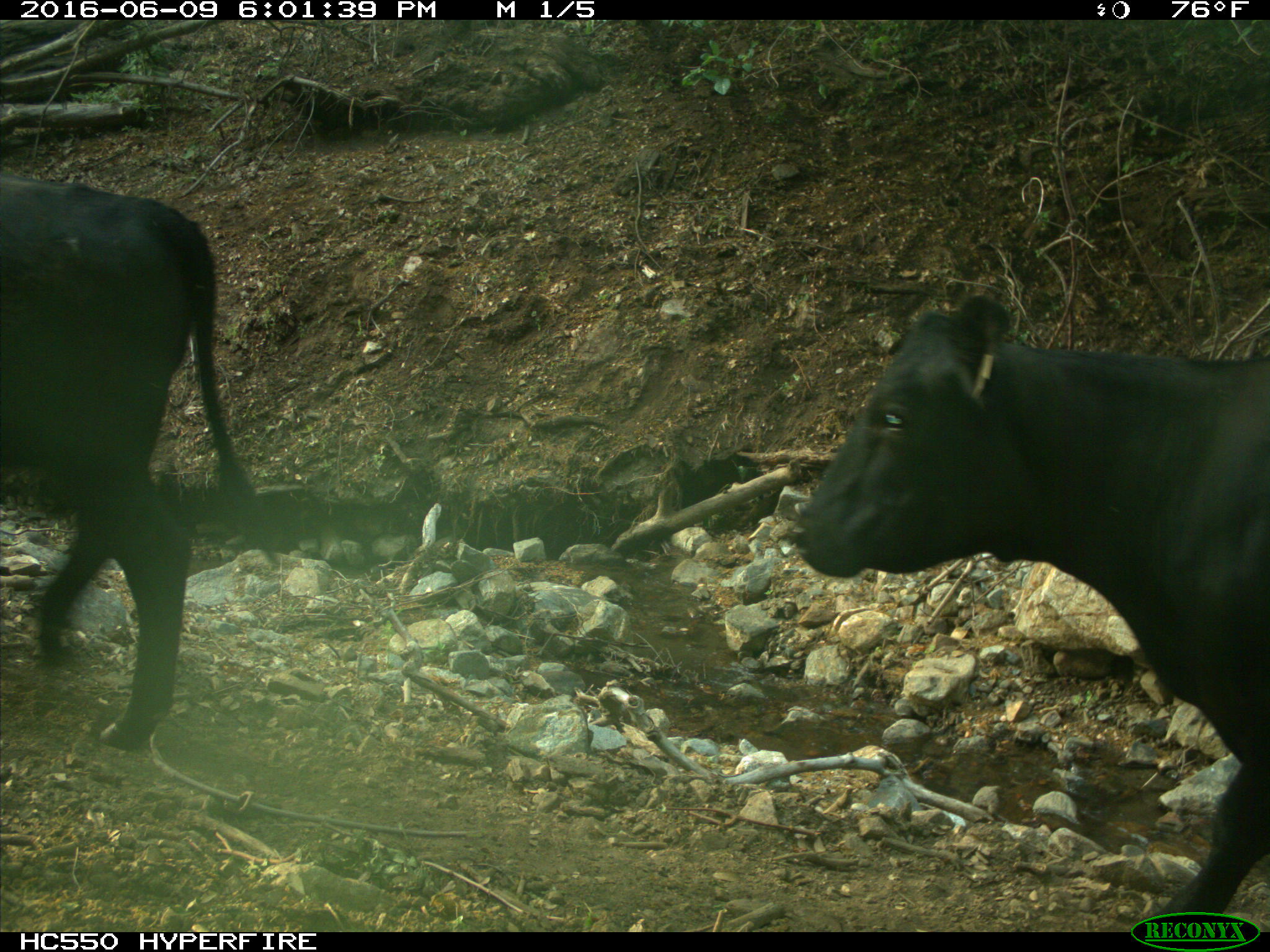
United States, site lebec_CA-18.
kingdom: Animalia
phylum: Chordata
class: Mammalia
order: Artiodactyla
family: Bovidae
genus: Bos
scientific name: Bos taurus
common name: domestic cow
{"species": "Bos taurus (domestic cow)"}